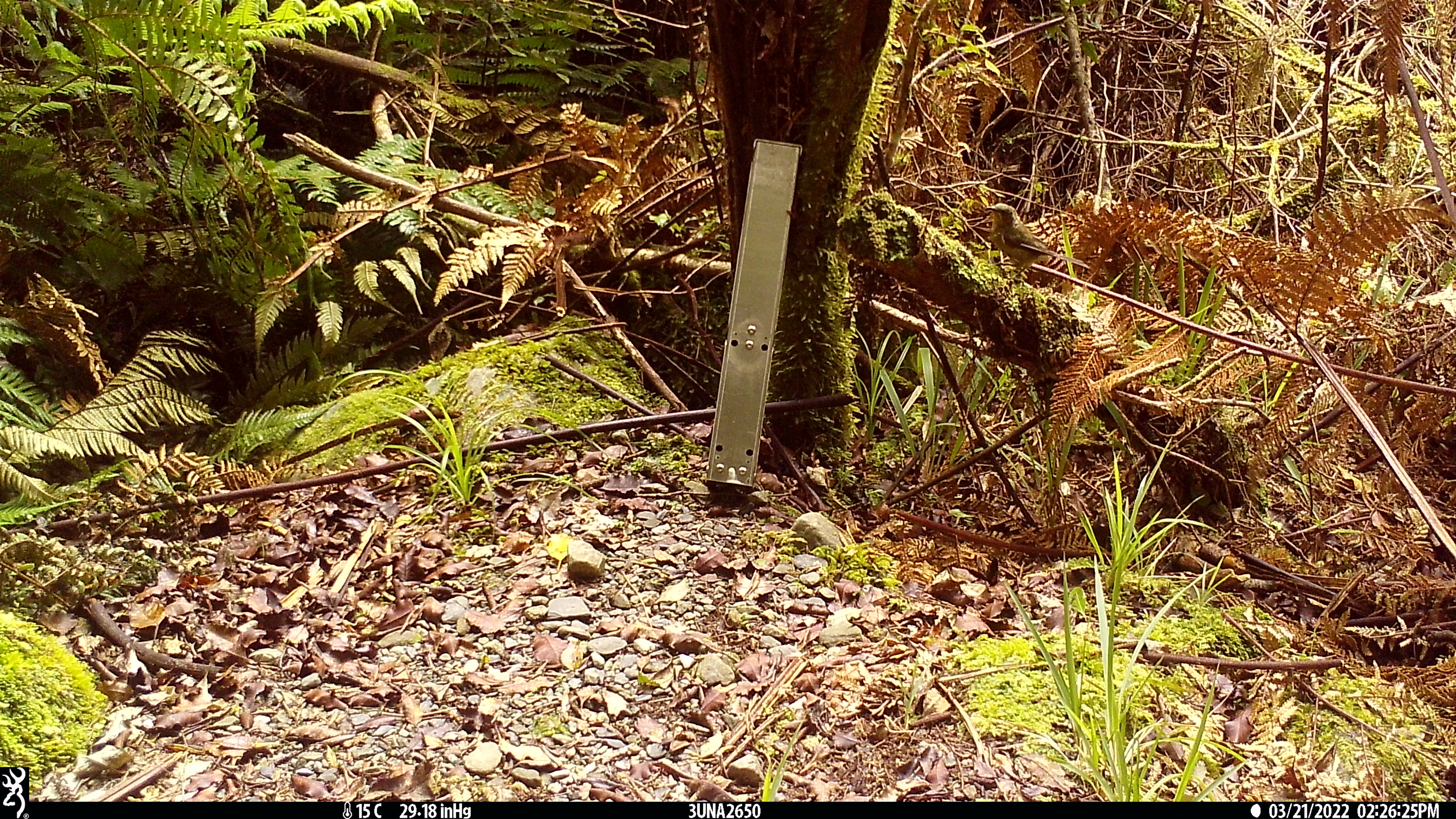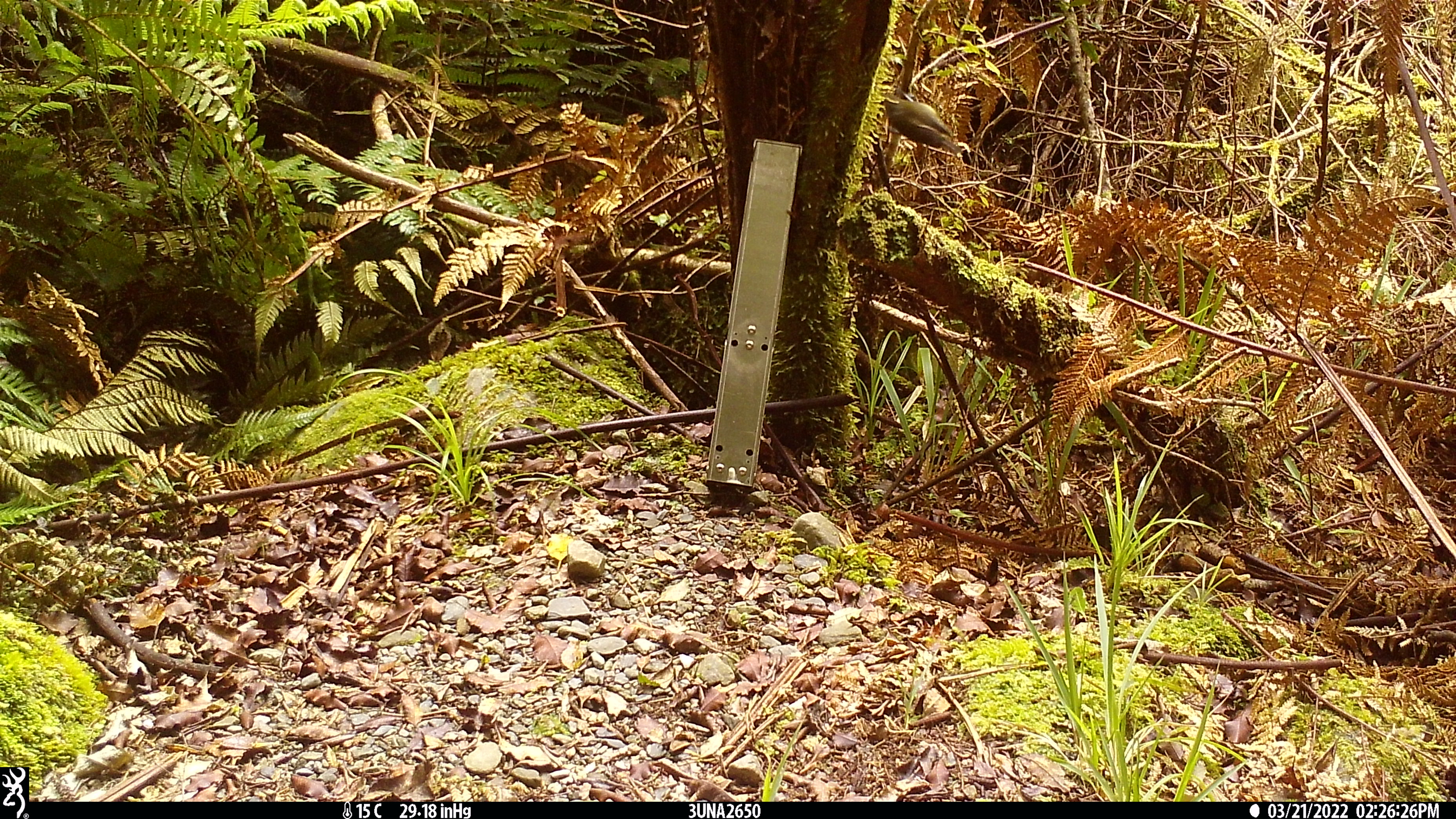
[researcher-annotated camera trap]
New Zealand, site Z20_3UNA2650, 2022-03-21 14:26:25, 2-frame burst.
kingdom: Animalia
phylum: Chordata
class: Aves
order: Passeriformes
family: Meliphagidae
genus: Anthornis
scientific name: Anthornis melanura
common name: new zealand bellbird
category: bellbird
Bellbird (new zealand bellbird) (Anthornis melanura).